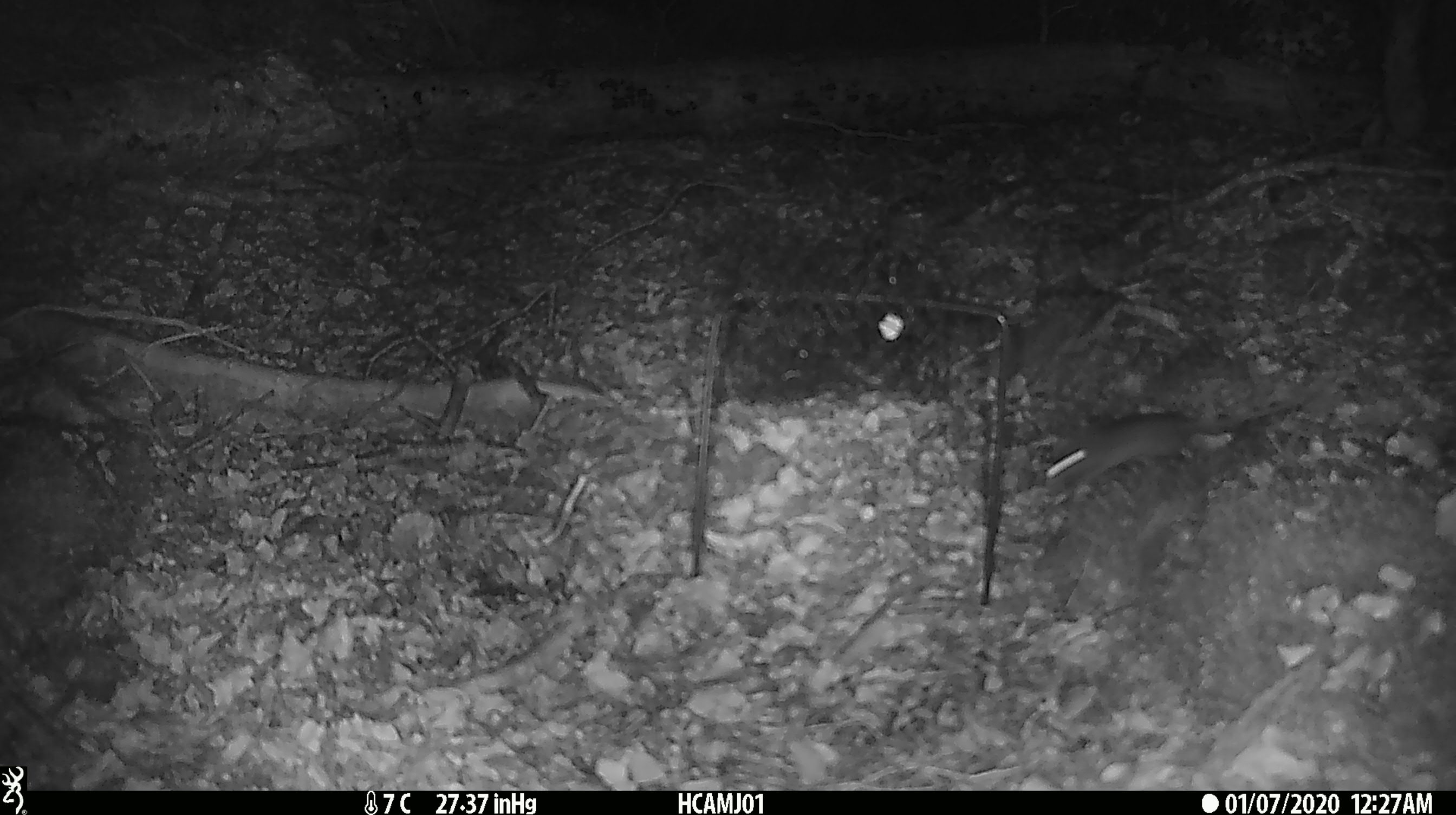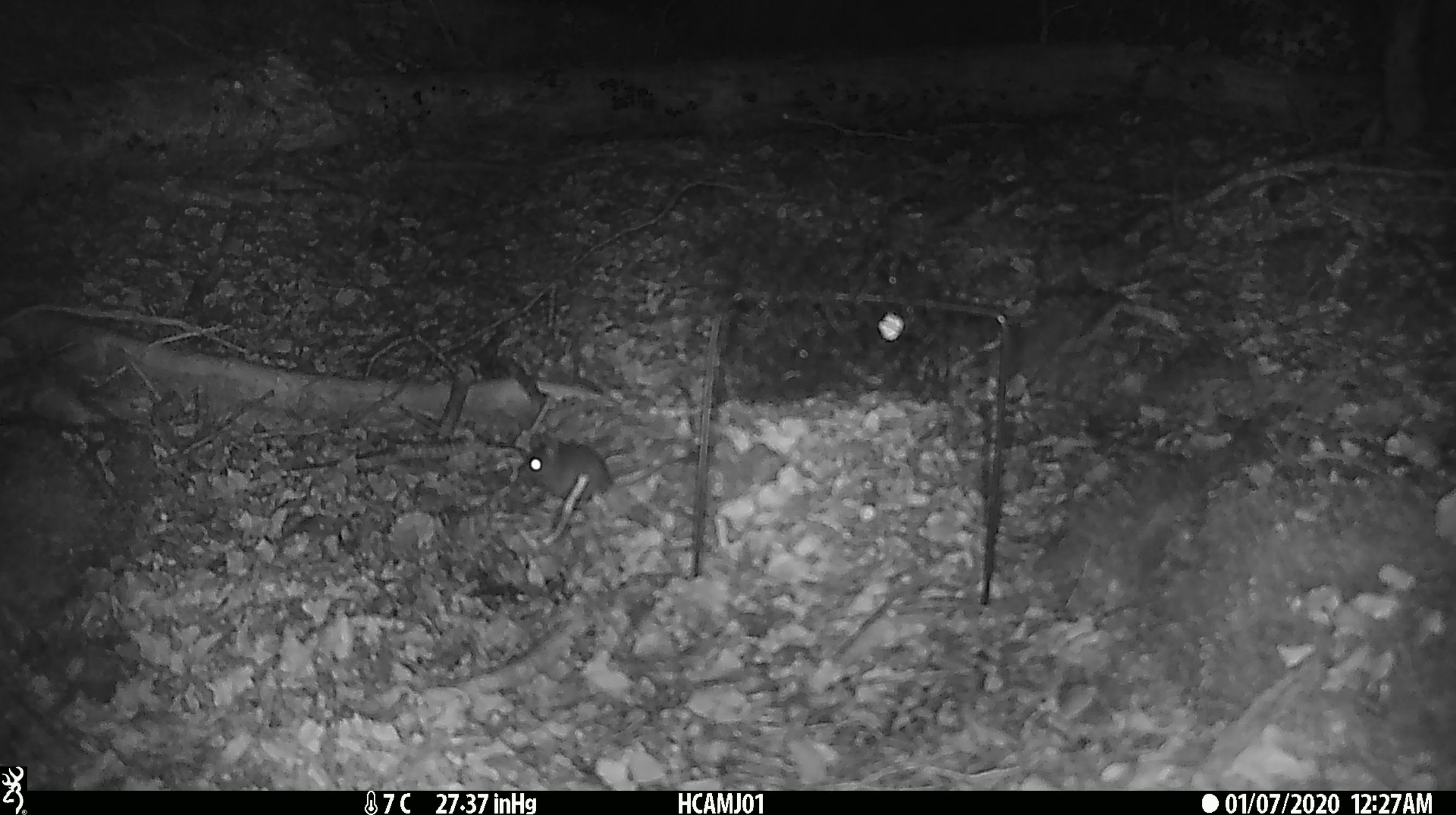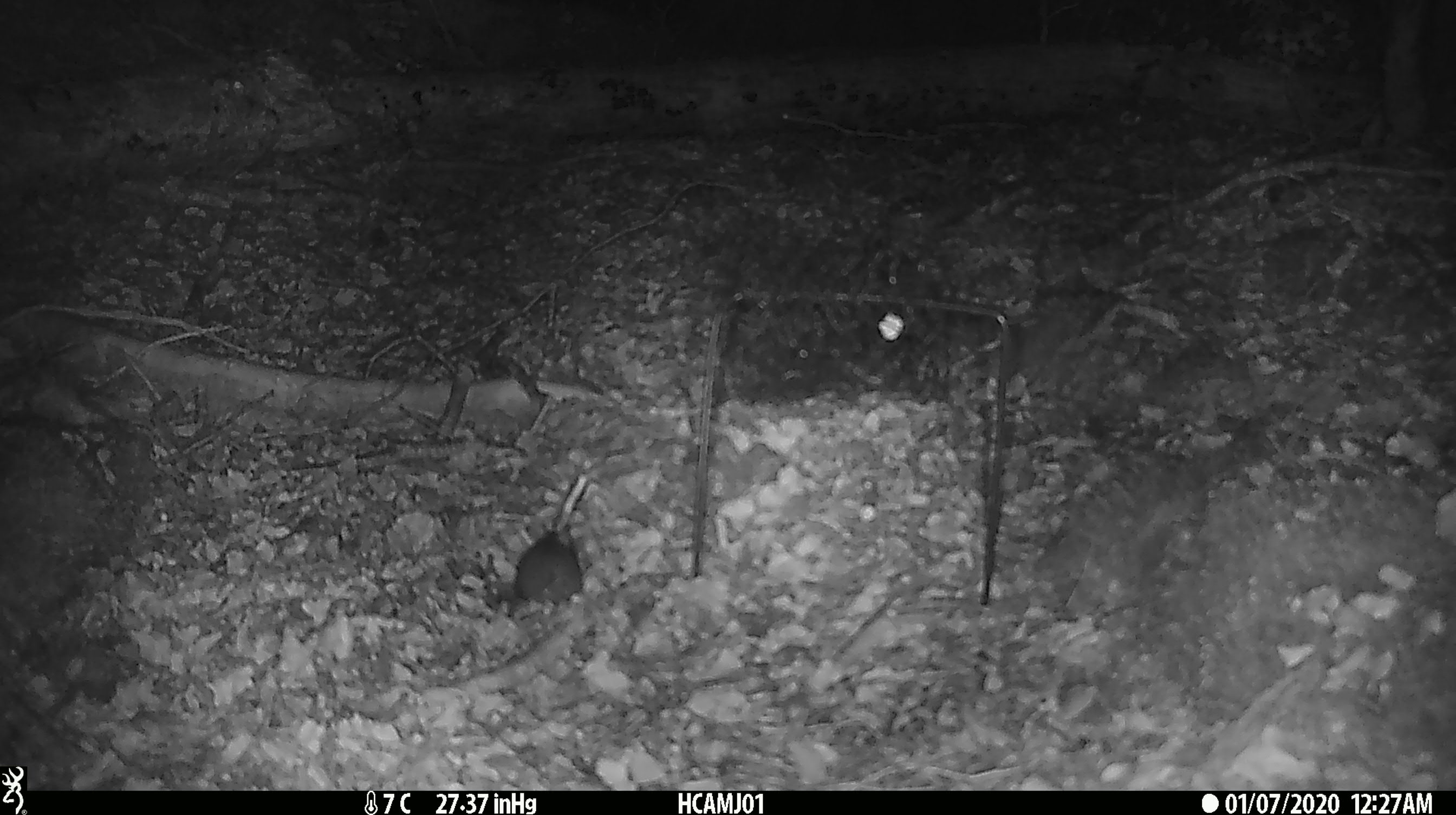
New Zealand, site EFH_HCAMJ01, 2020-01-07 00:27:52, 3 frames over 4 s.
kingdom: Animalia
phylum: Chordata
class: Mammalia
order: Rodentia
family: Muridae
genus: Mus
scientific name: Mus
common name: mouse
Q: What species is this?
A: Mouse (Mus).